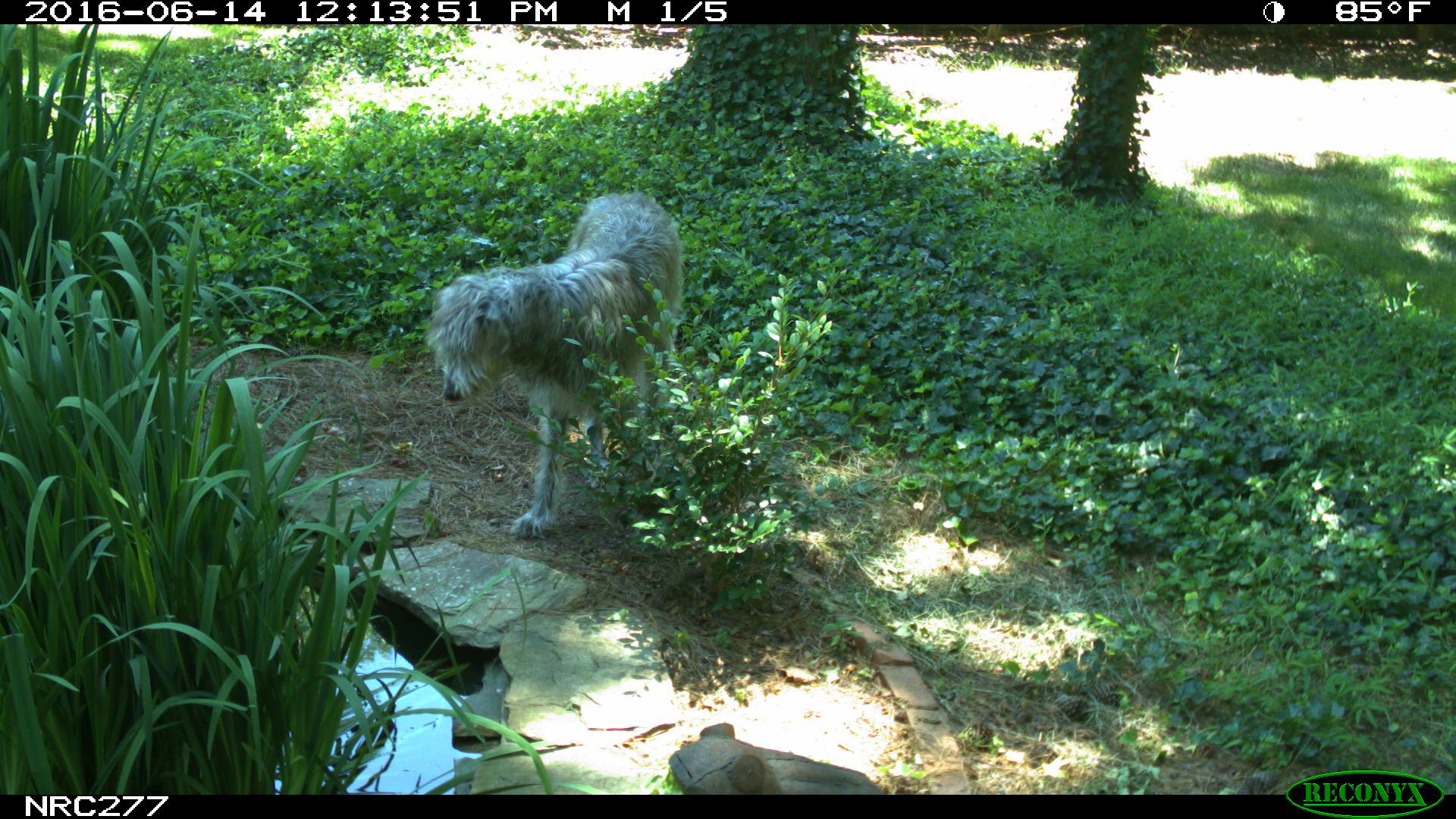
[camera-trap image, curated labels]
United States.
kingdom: Animalia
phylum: Chordata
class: Mammalia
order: Carnivora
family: Canidae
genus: Canis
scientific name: Canis familiaris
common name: domestic dog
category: Dog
Dog (domestic dog) (Canis familiaris).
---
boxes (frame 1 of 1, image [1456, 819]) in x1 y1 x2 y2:
Dog: 427 190 681 553